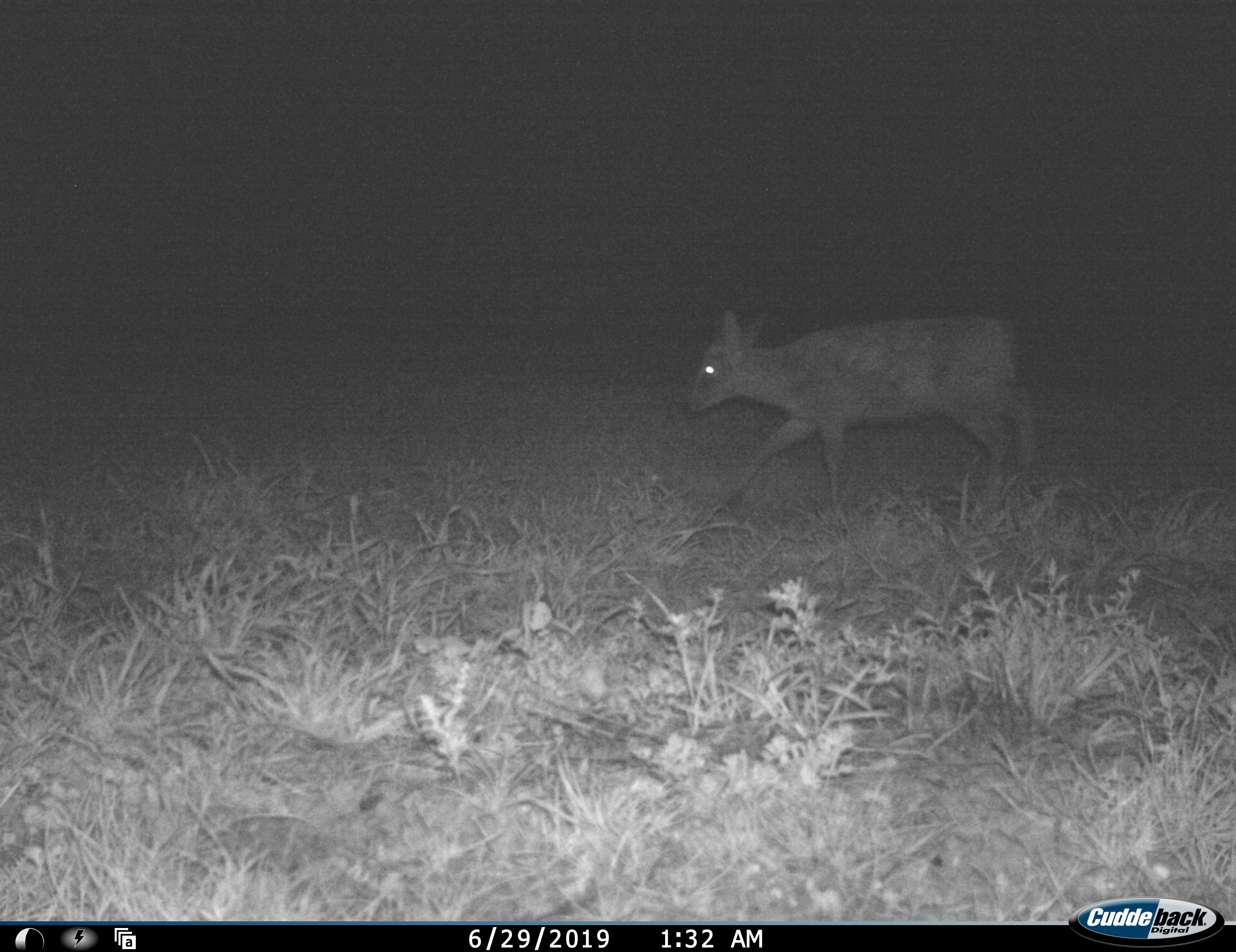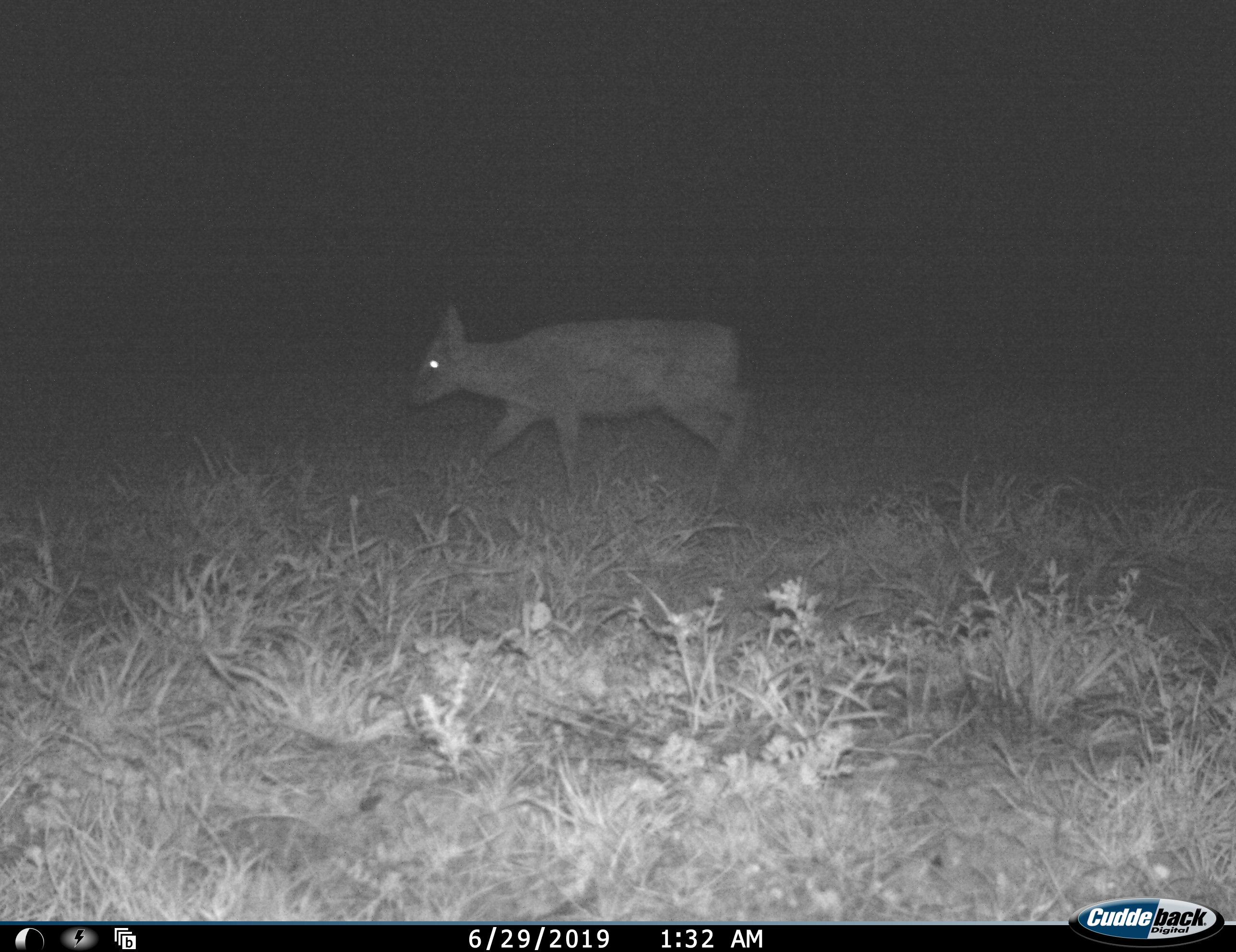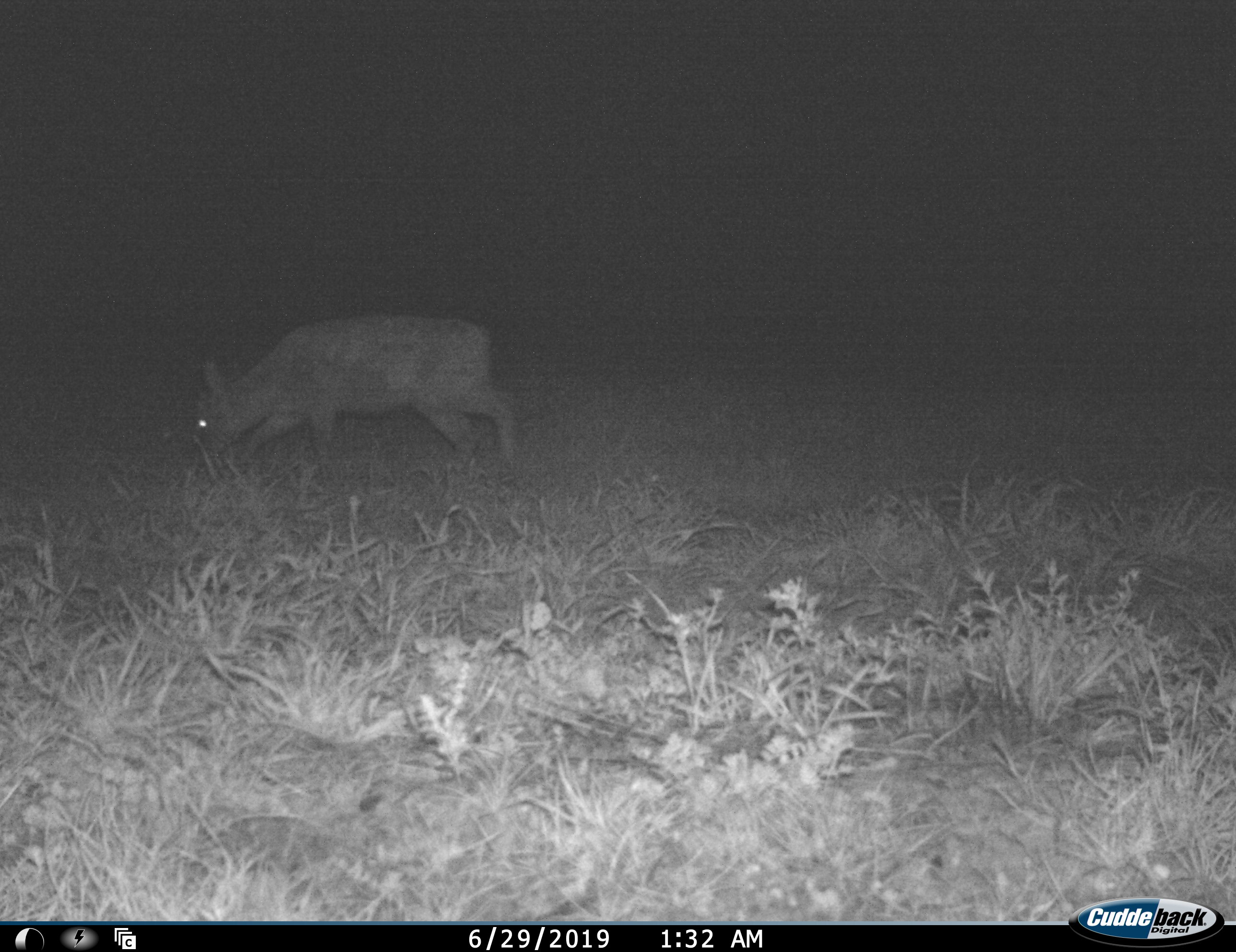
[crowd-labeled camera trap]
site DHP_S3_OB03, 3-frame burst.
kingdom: Animalia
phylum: Chordata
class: Mammalia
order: Artiodactyla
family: Bovidae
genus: Raphicerus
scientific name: Raphicerus campestris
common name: steenbok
Steenbok (Raphicerus campestris), count 1. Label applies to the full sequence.